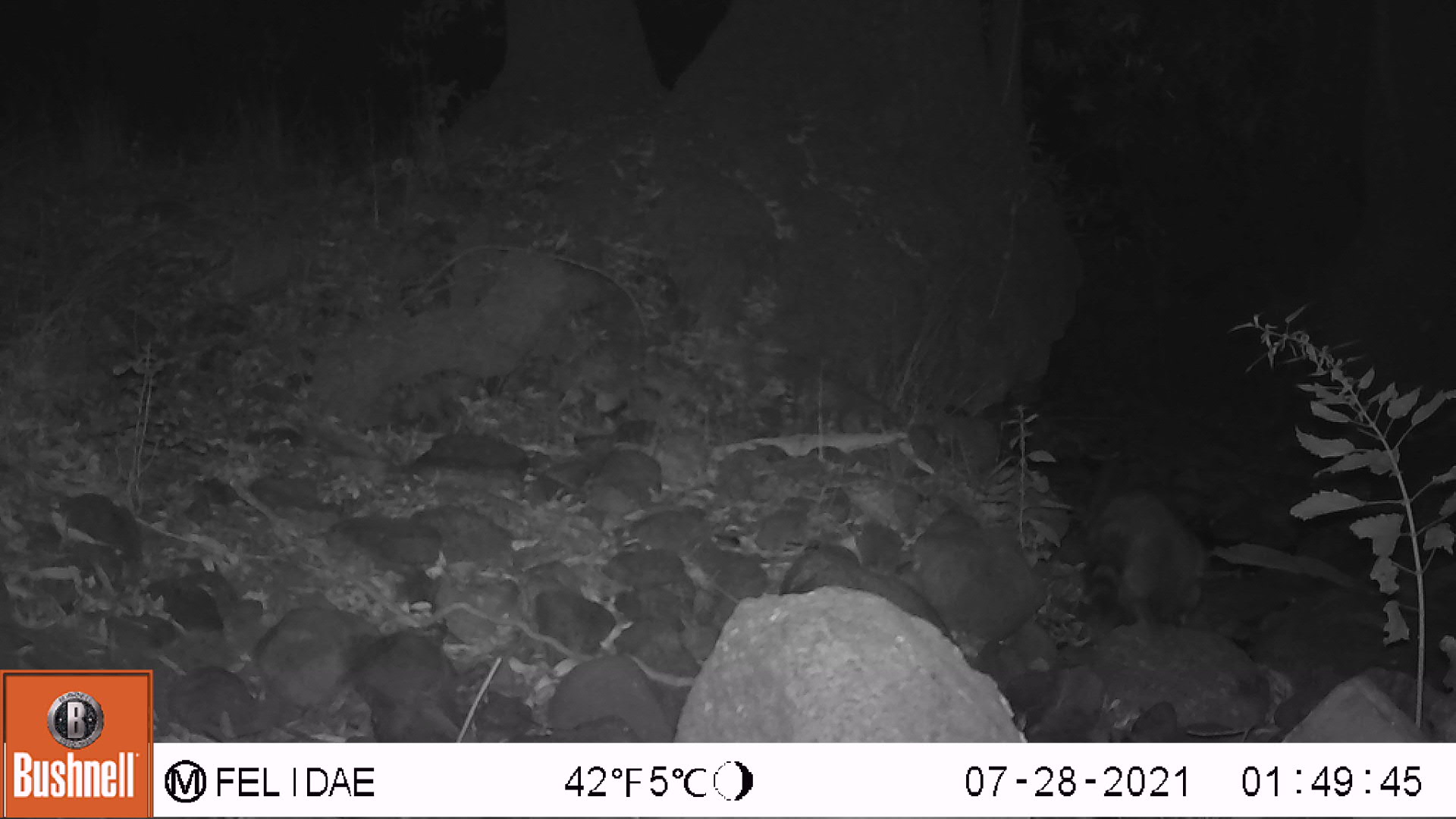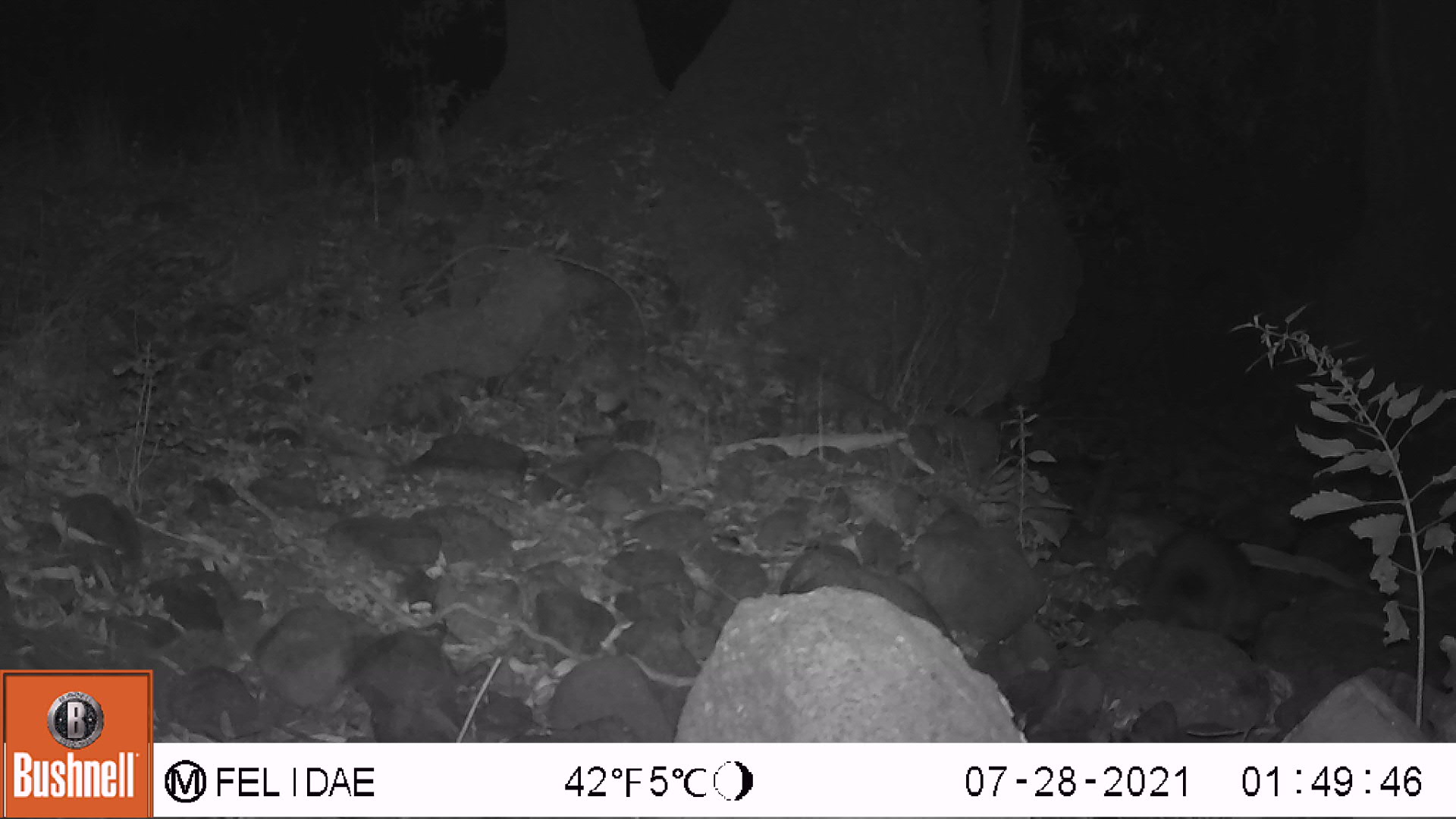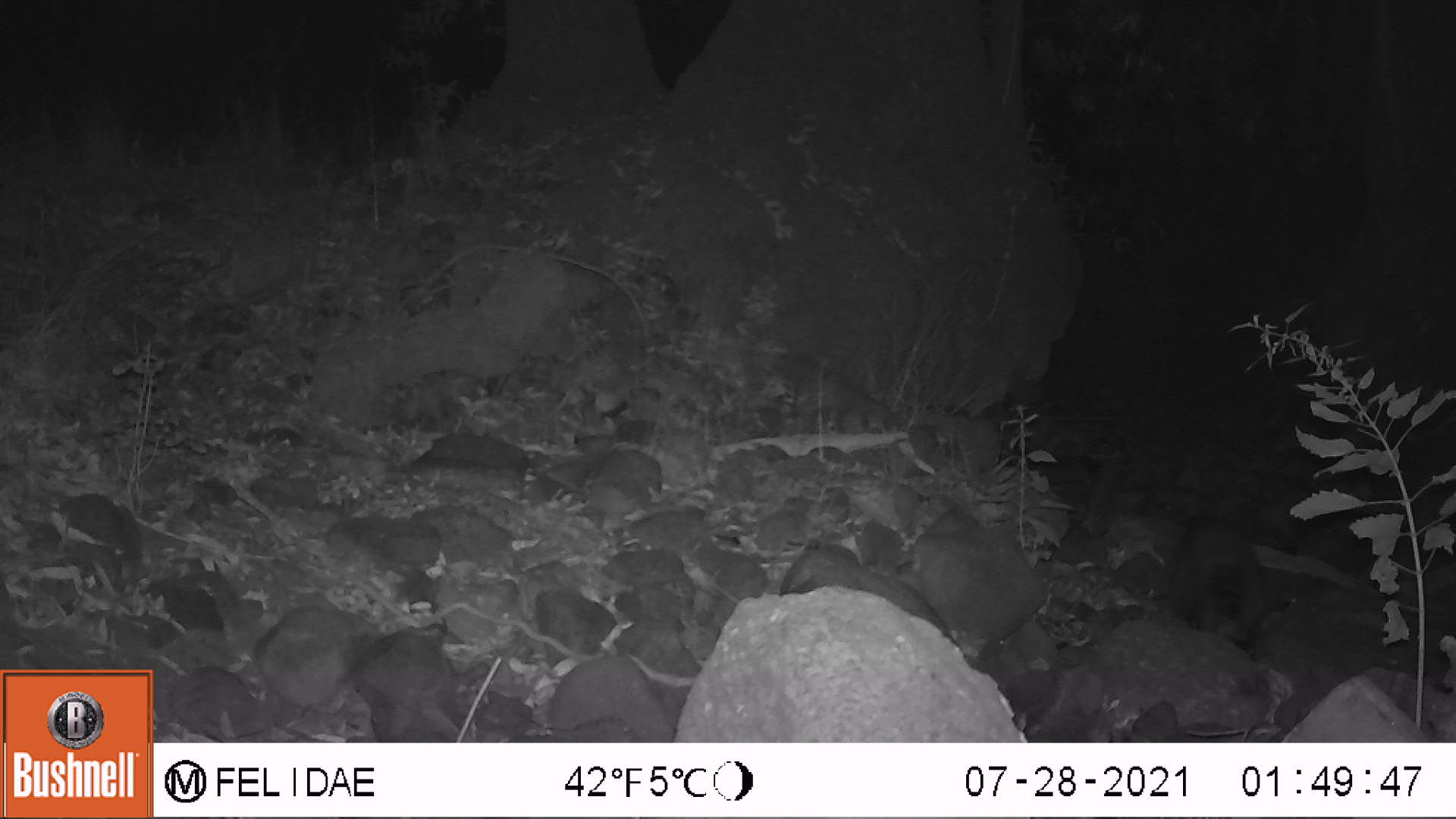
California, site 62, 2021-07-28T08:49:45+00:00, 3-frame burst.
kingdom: Animalia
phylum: Chordata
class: Mammalia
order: Carnivora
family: Procyonidae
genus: Procyon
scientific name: Procyon lotor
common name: raccoon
Raccoon (Procyon lotor).